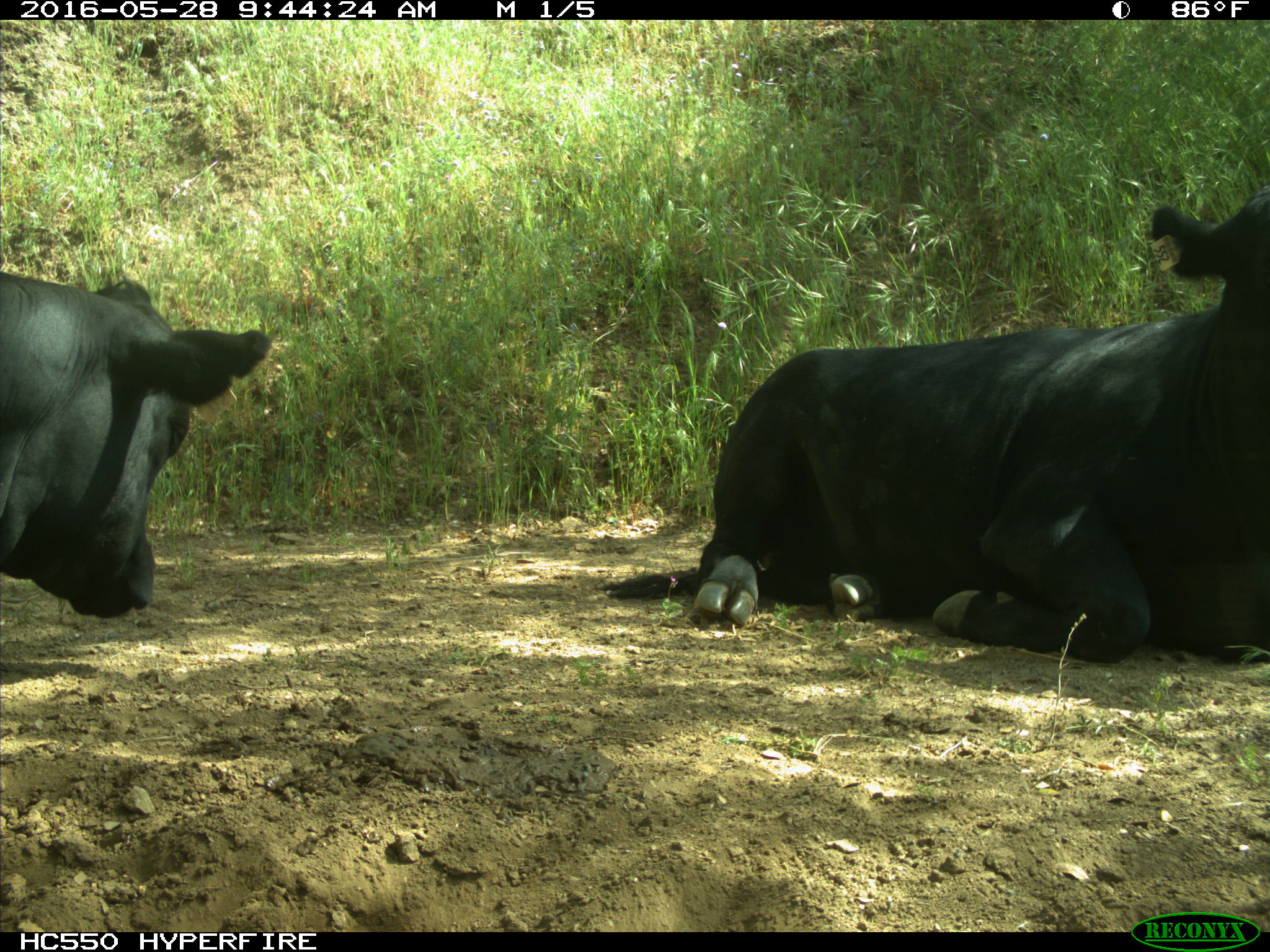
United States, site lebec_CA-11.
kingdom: Animalia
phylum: Chordata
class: Mammalia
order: Artiodactyla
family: Bovidae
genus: Bos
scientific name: Bos taurus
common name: domestic cow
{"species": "Bos taurus (domestic cow)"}